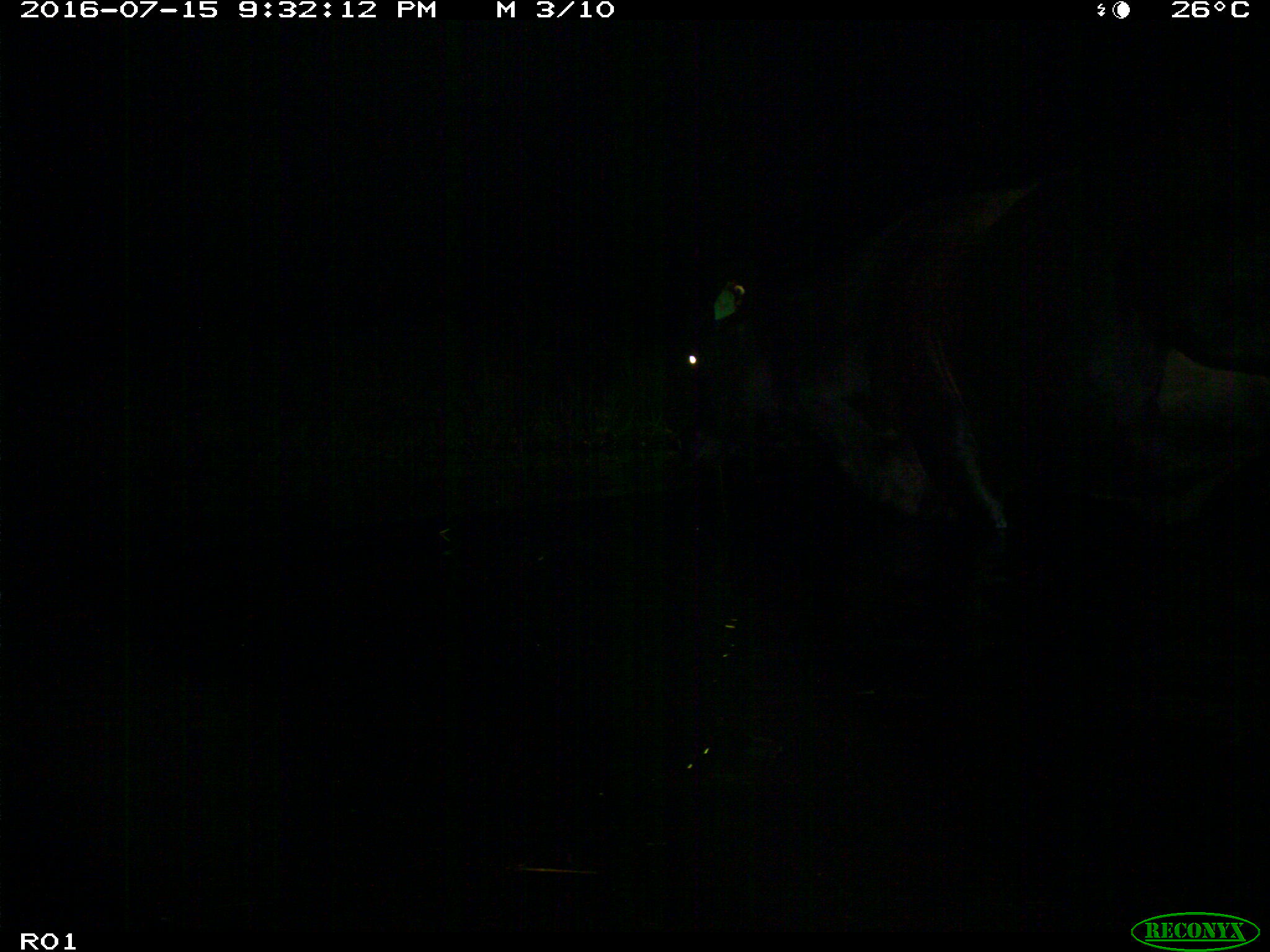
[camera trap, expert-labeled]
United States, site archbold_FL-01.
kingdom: Animalia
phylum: Chordata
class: Mammalia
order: Artiodactyla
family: Bovidae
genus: Bos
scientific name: Bos taurus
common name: domestic cow